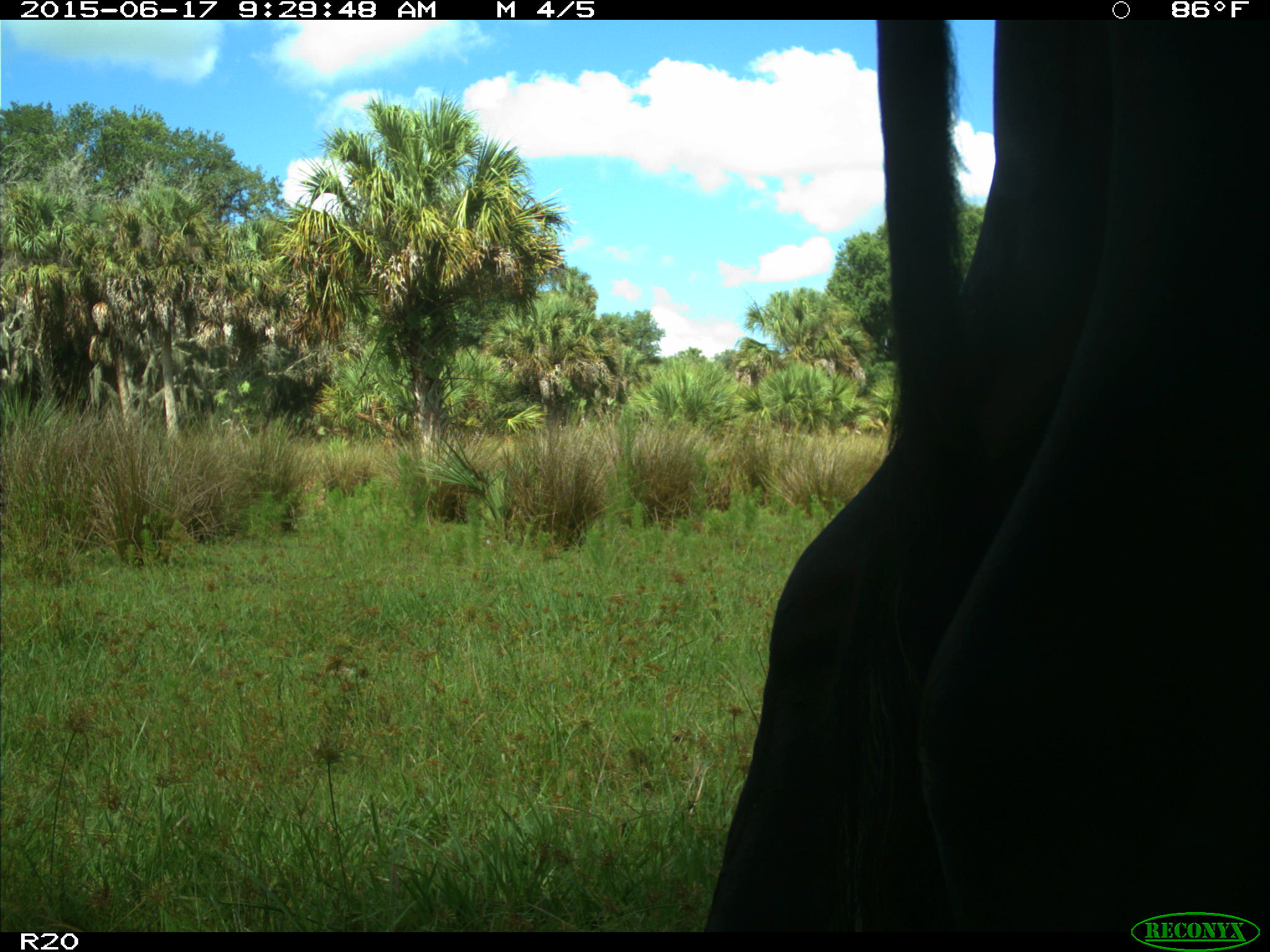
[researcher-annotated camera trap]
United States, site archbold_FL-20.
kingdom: Animalia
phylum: Chordata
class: Mammalia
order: Artiodactyla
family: Bovidae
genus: Bos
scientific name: Bos taurus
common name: domestic cow